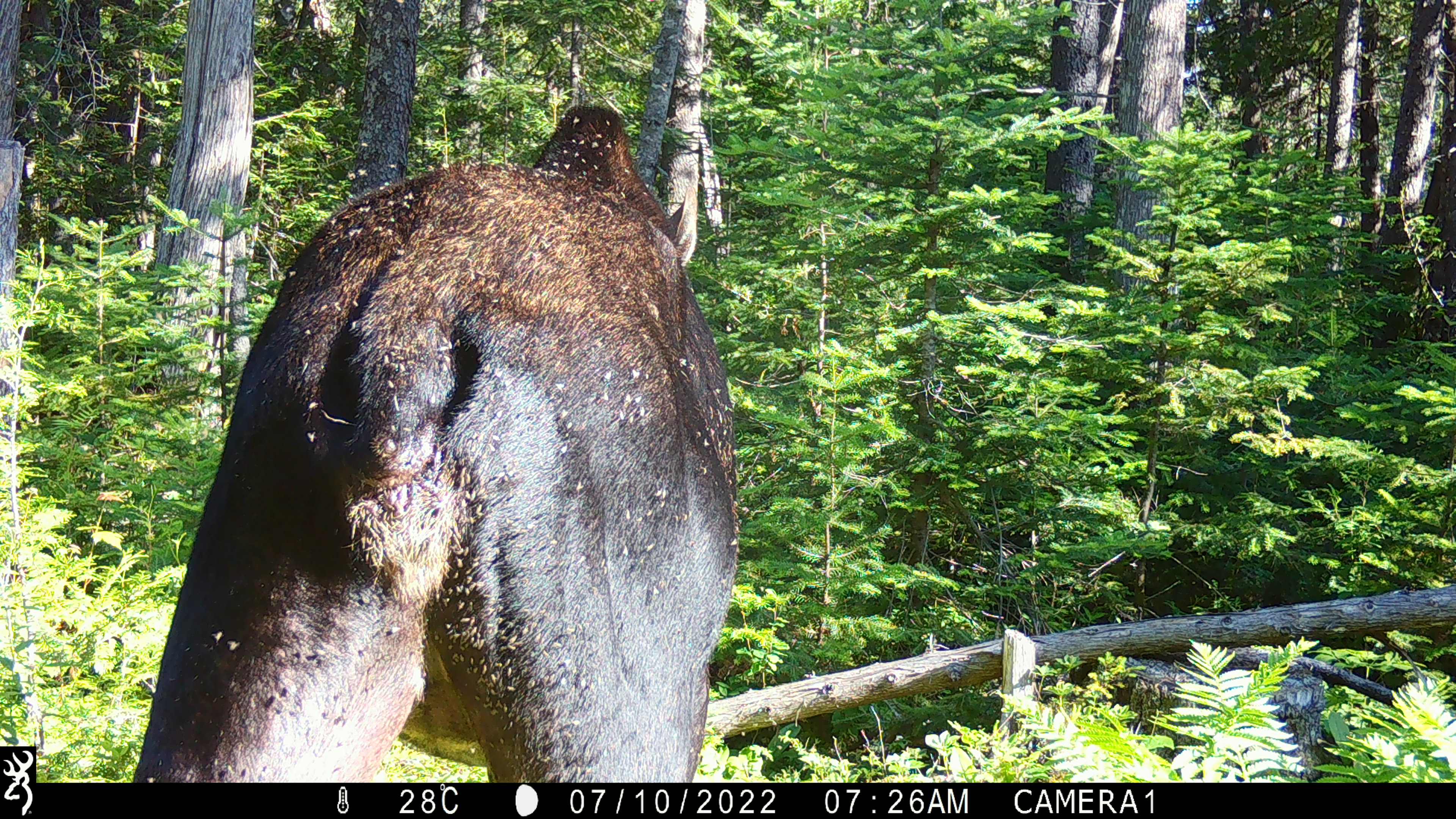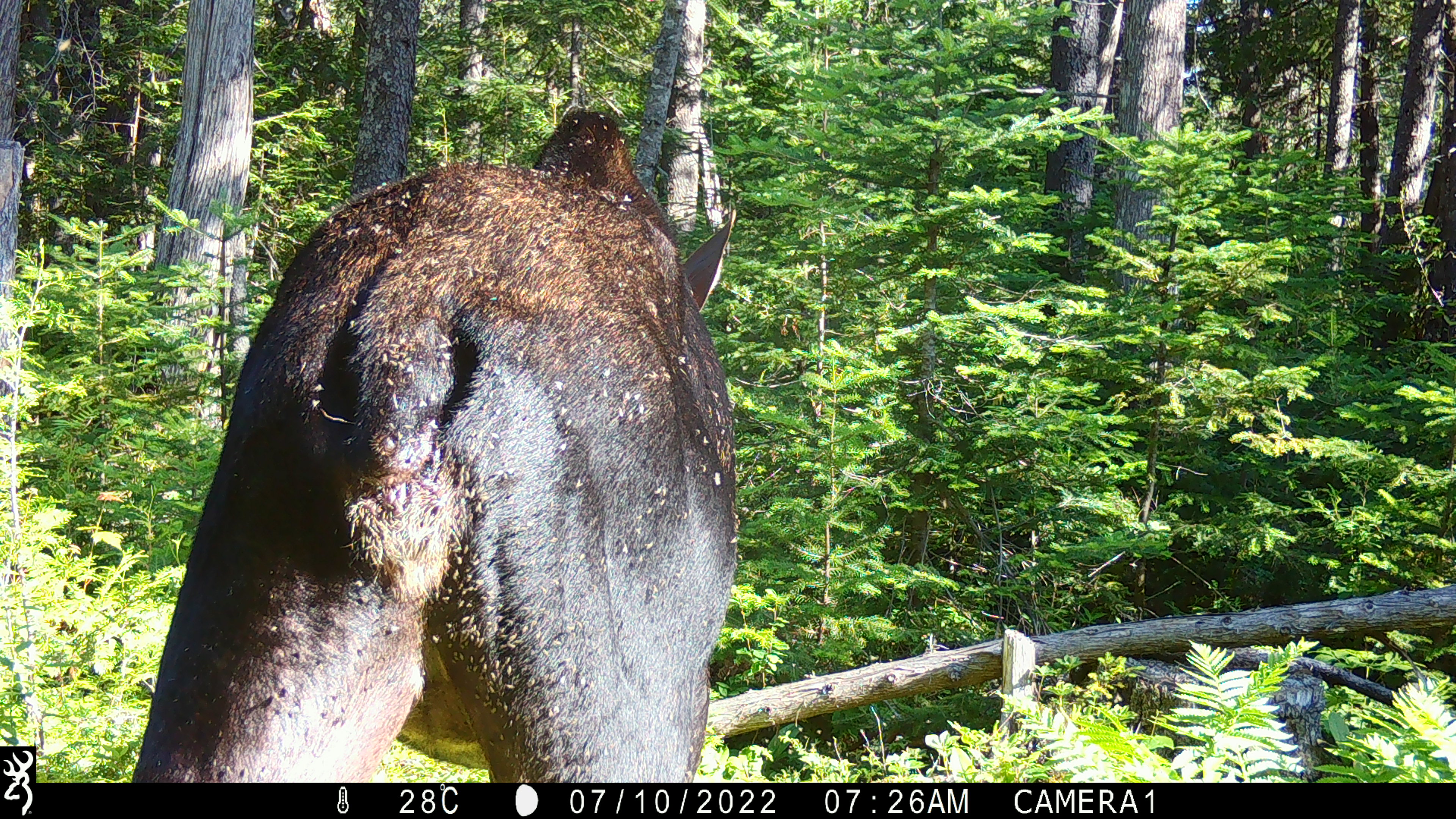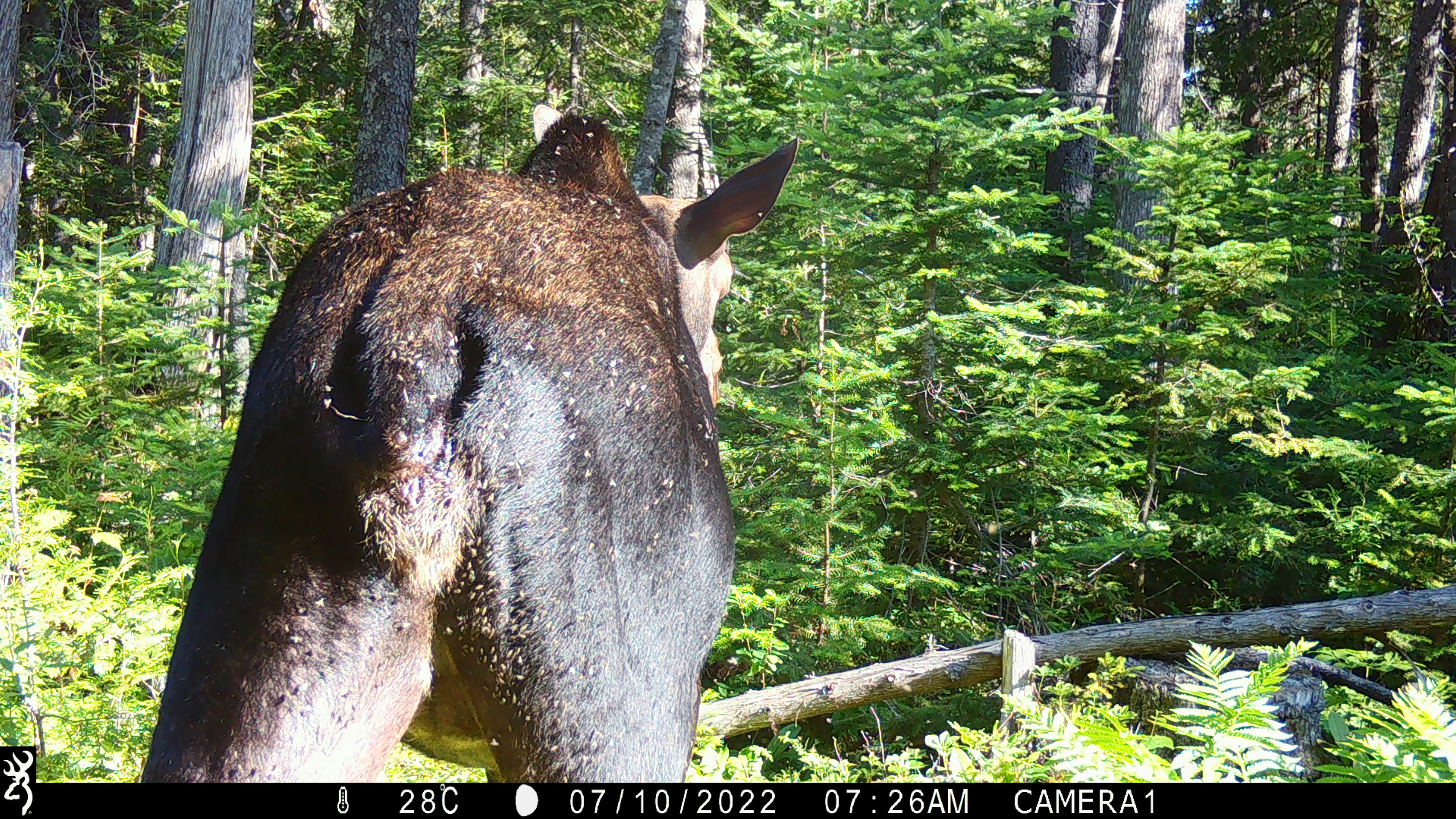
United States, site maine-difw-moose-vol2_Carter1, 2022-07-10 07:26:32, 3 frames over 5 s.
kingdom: Animalia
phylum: Chordata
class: Mammalia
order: Artiodactyla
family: Cervidae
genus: Alces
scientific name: Alces alces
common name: moose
Moose (Alces alces).